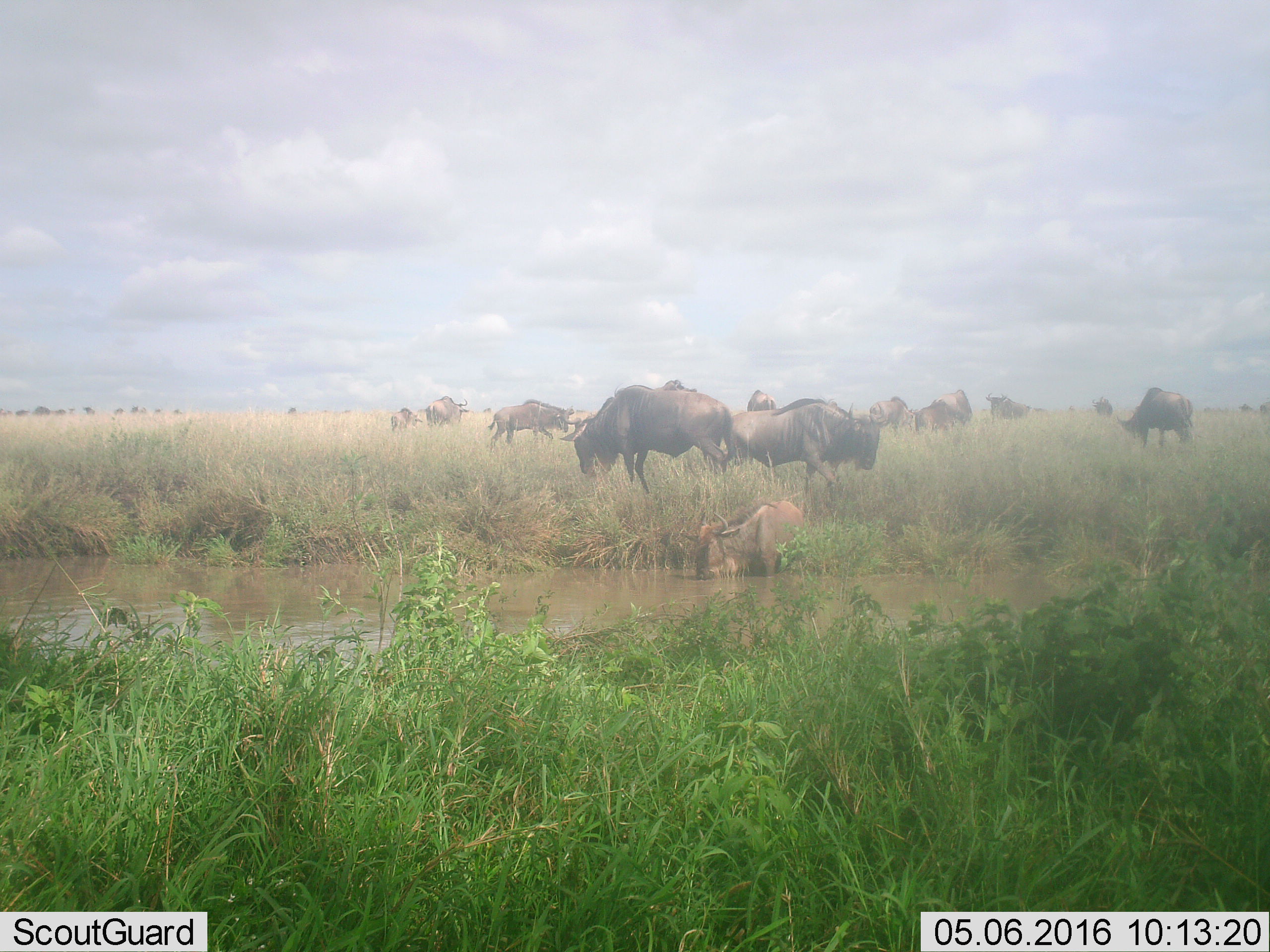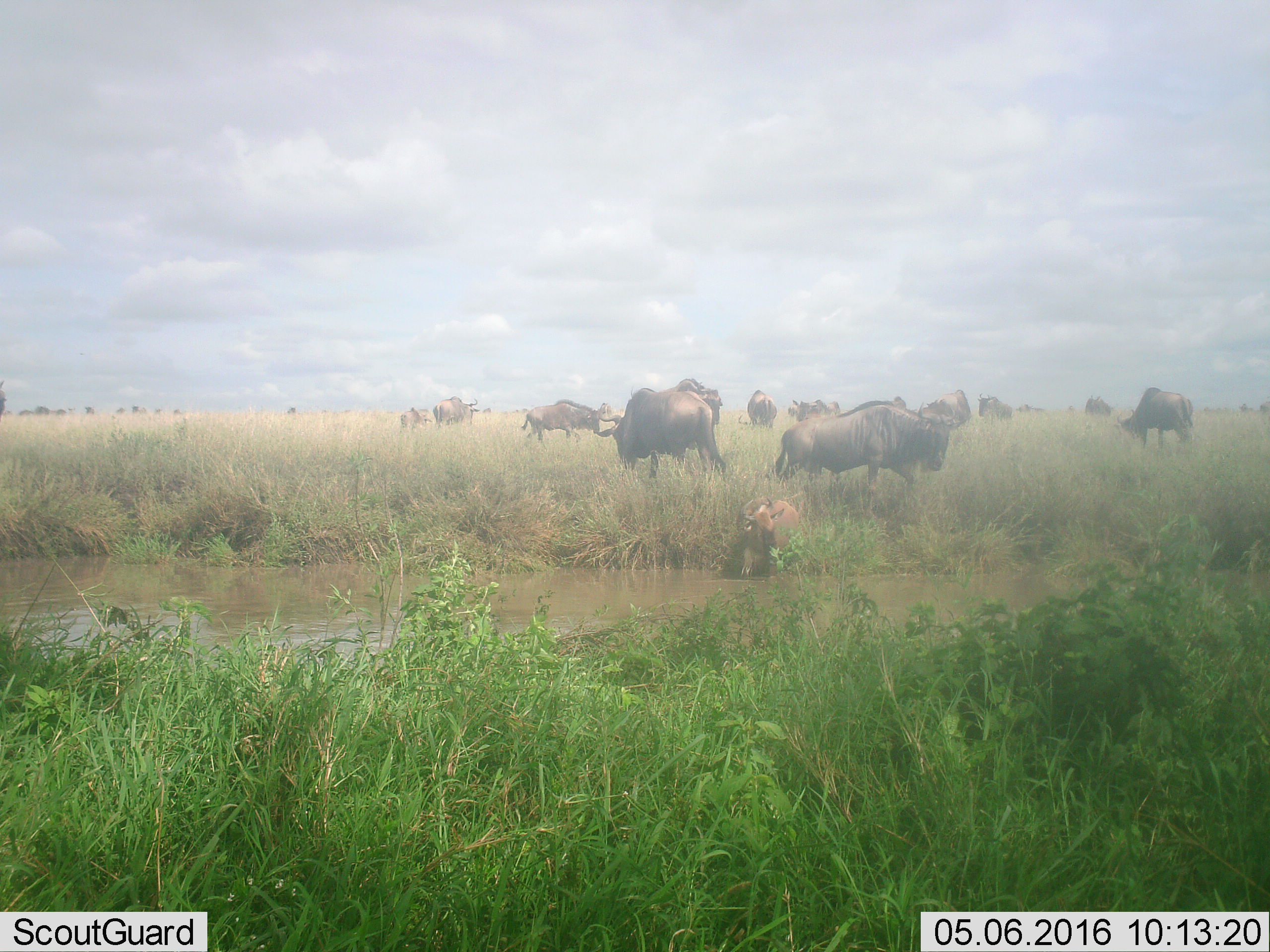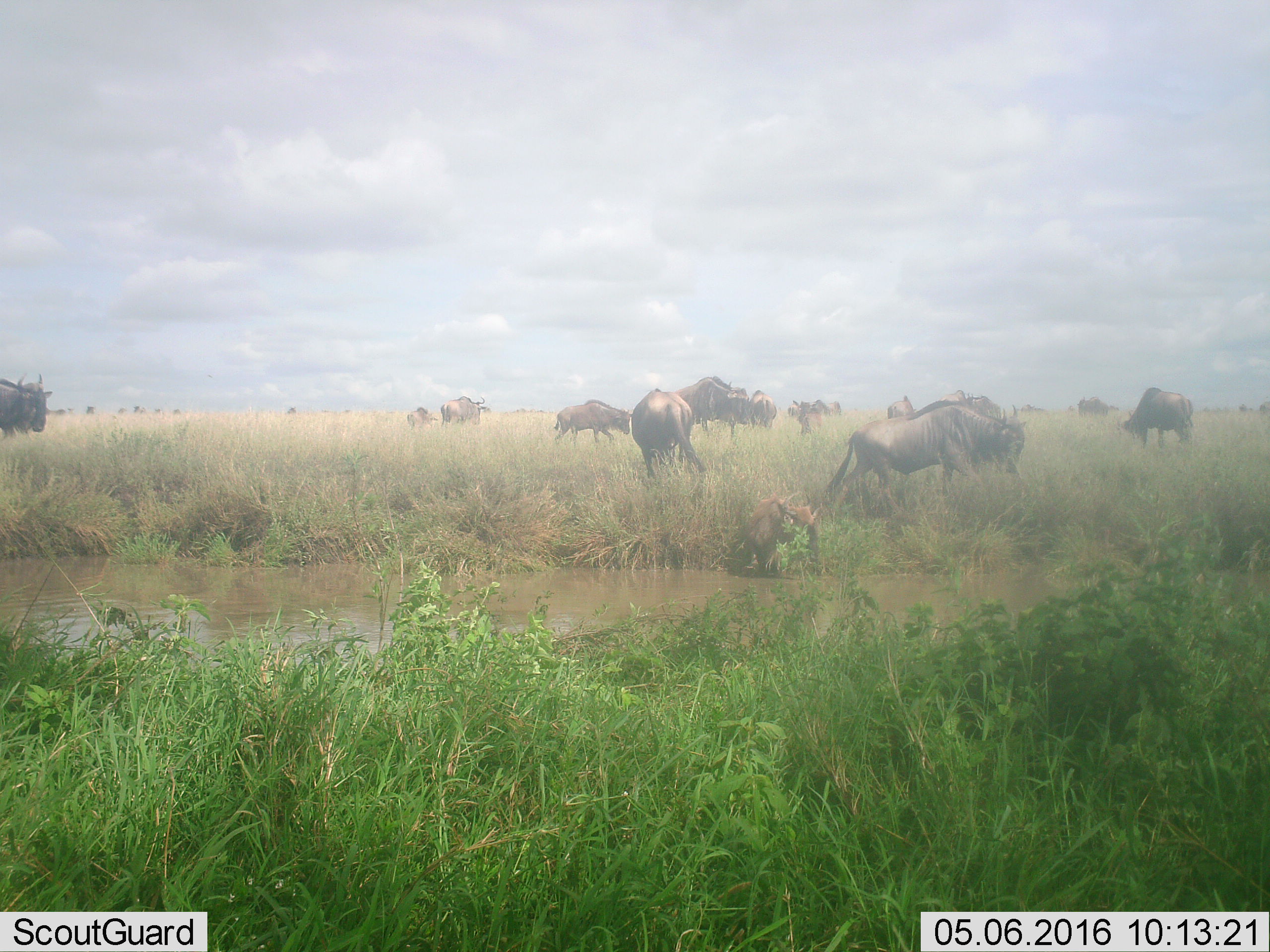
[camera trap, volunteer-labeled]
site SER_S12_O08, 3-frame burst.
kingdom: Animalia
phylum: Chordata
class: Mammalia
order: Artiodactyla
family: Bovidae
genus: Connochaetes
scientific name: Connochaetes taurinus taurinus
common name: blue wildebeest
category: wildebeestblue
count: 11-50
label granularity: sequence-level